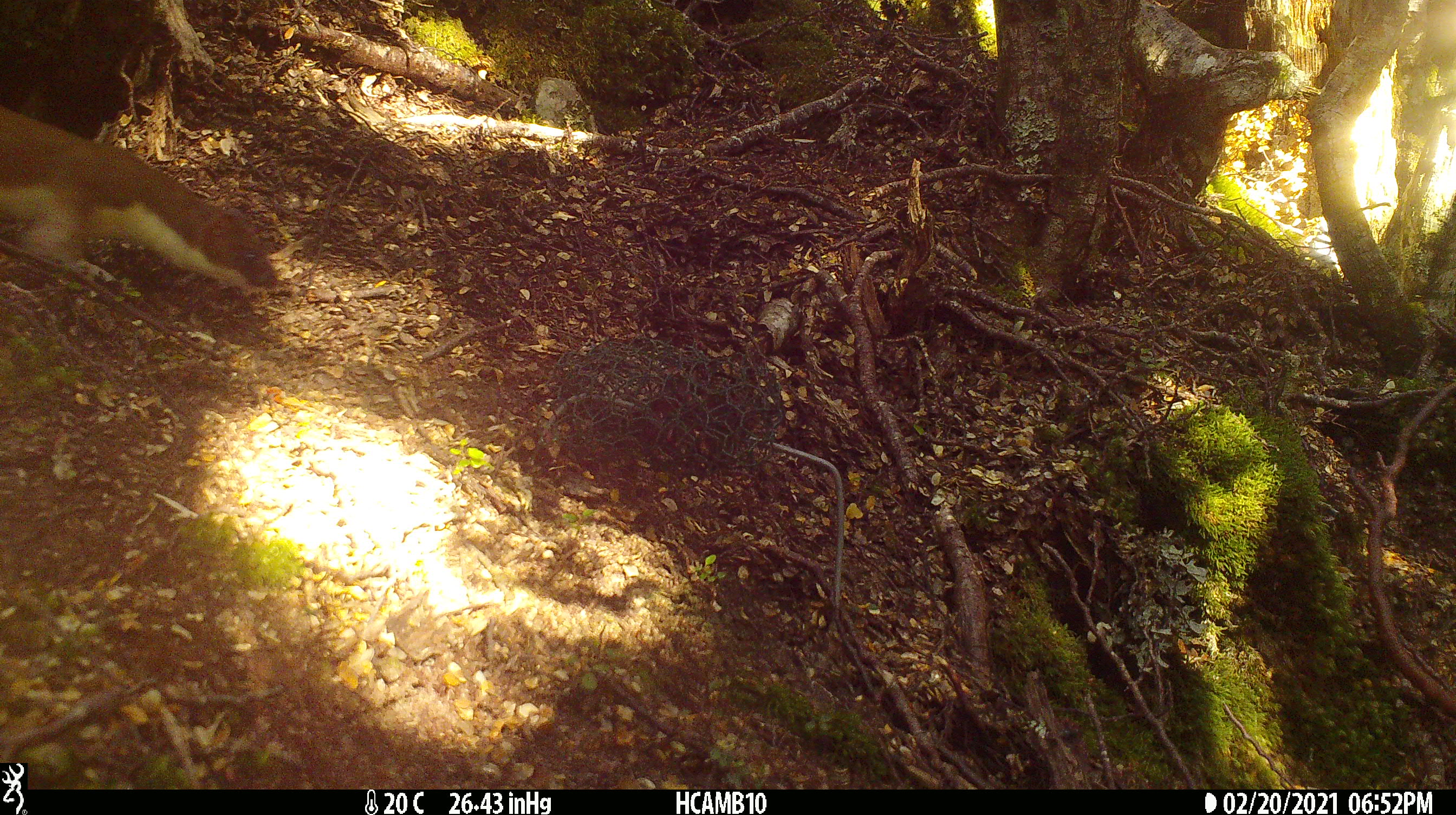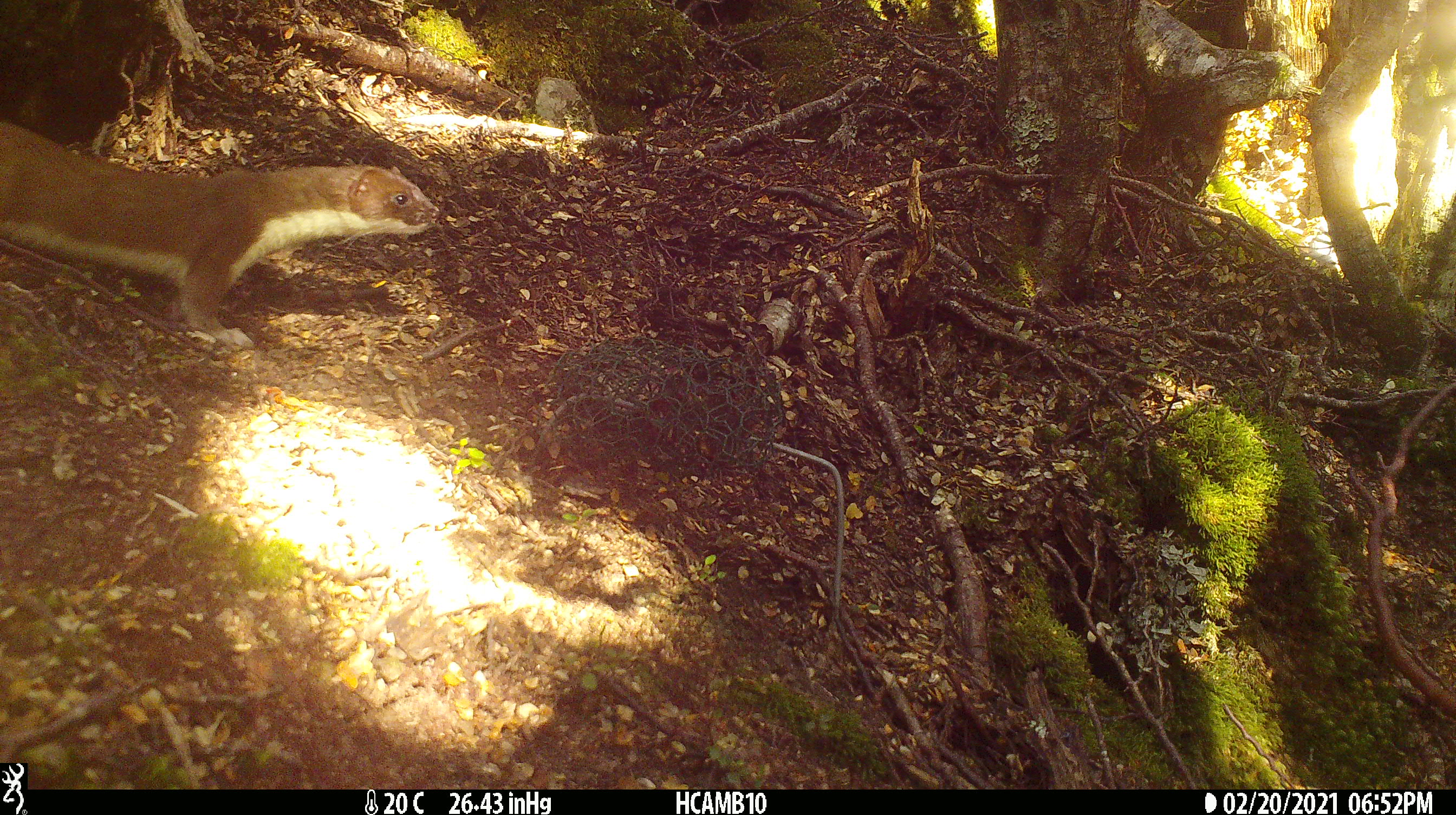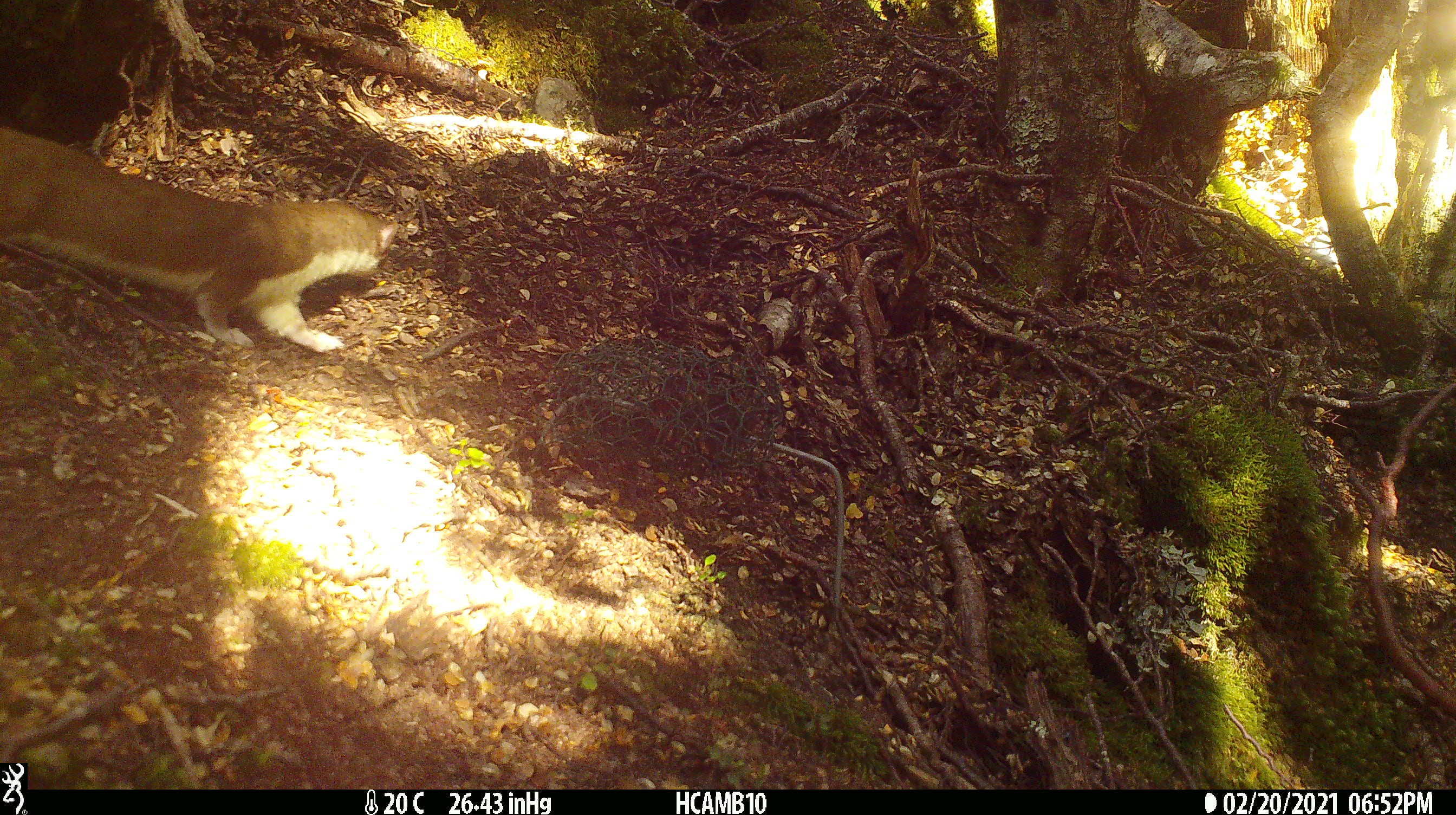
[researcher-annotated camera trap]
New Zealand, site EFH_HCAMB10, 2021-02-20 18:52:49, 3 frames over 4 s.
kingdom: Animalia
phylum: Chordata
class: Mammalia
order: Carnivora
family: Mustelidae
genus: Mustela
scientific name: Mustela erminea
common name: stoat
Stoat (Mustela erminea).